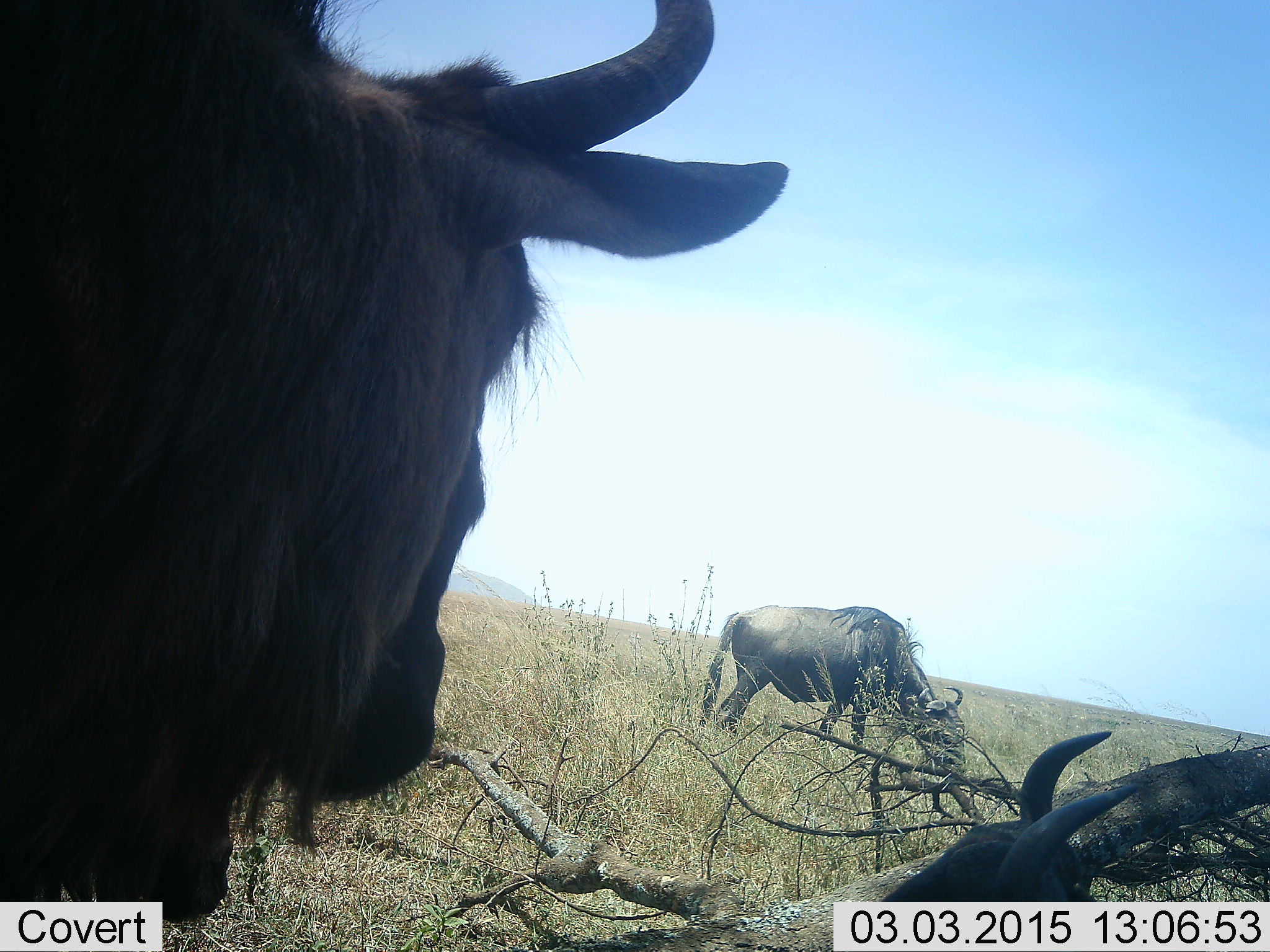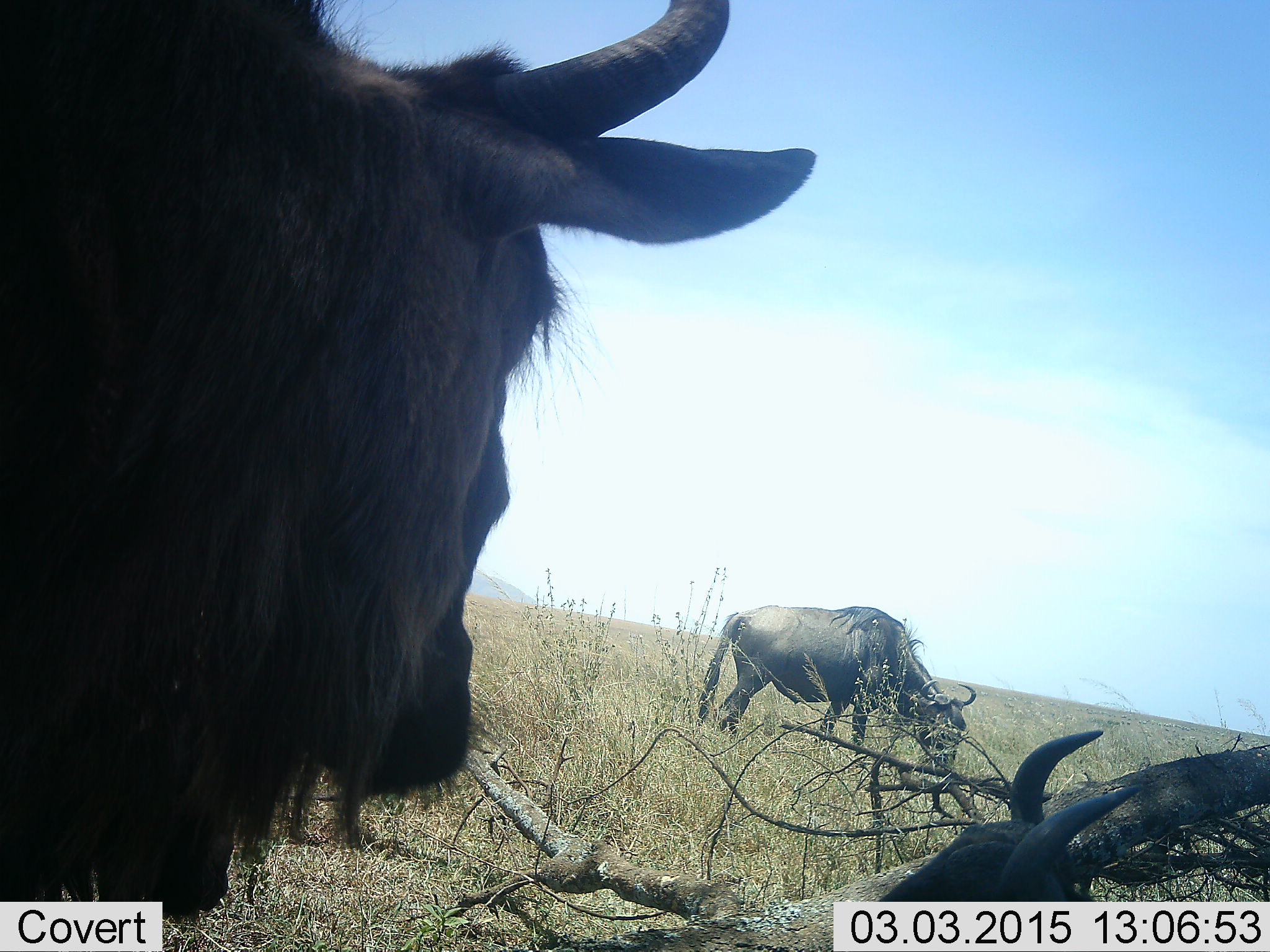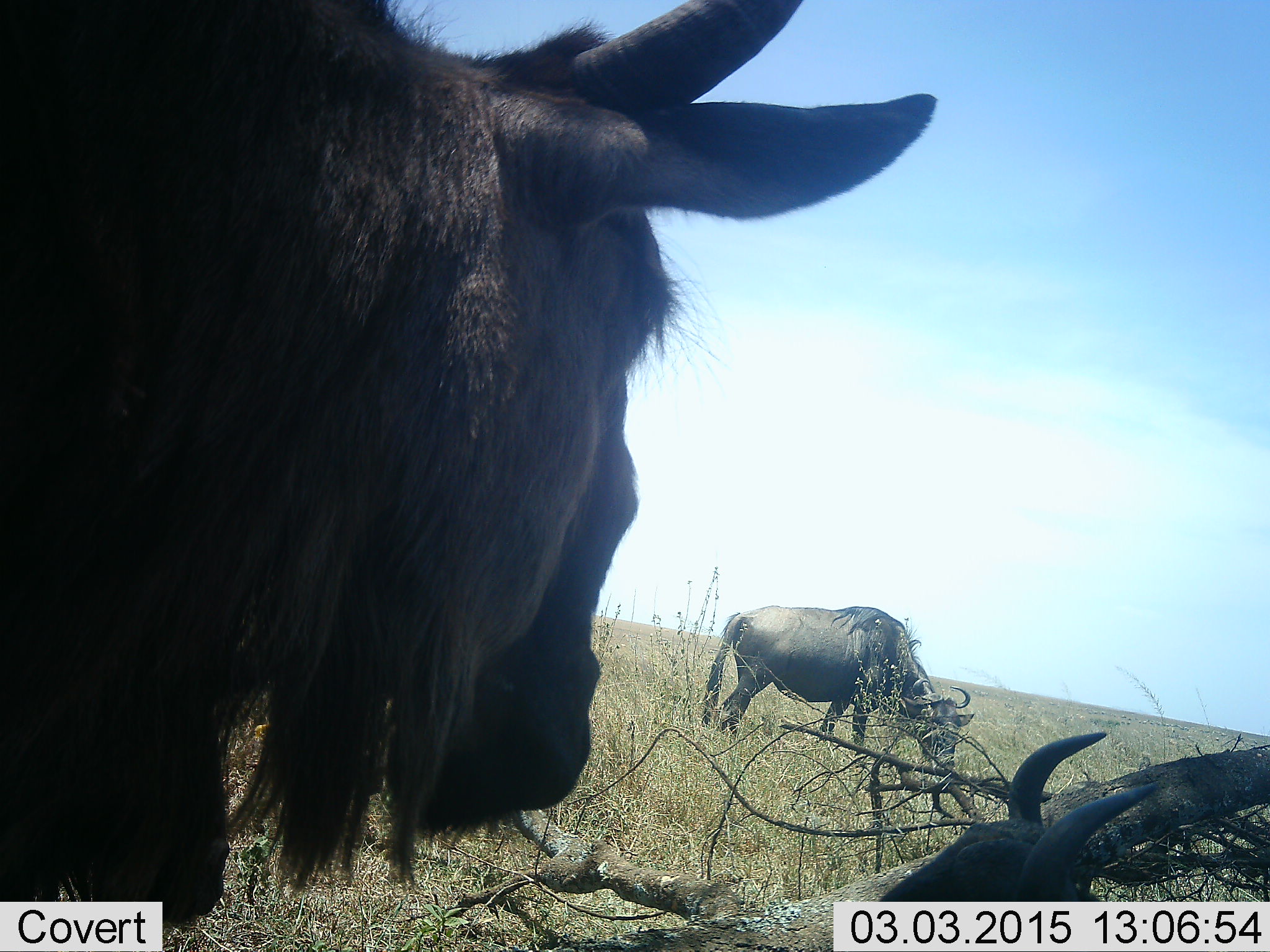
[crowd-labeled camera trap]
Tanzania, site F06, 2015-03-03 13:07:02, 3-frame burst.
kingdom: Animalia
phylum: Chordata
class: Mammalia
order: Artiodactyla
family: Bovidae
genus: Connochaetes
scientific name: Connochaetes taurinus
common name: blue wildebeest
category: wildebeest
Wildebeest (blue wildebeest) (Connochaetes taurinus), count 3. Behavior (volunteer vote fractions): standing 80%, resting 70%, moving 0%, interacting 0%. Young present (vote fraction): 0%. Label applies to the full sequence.